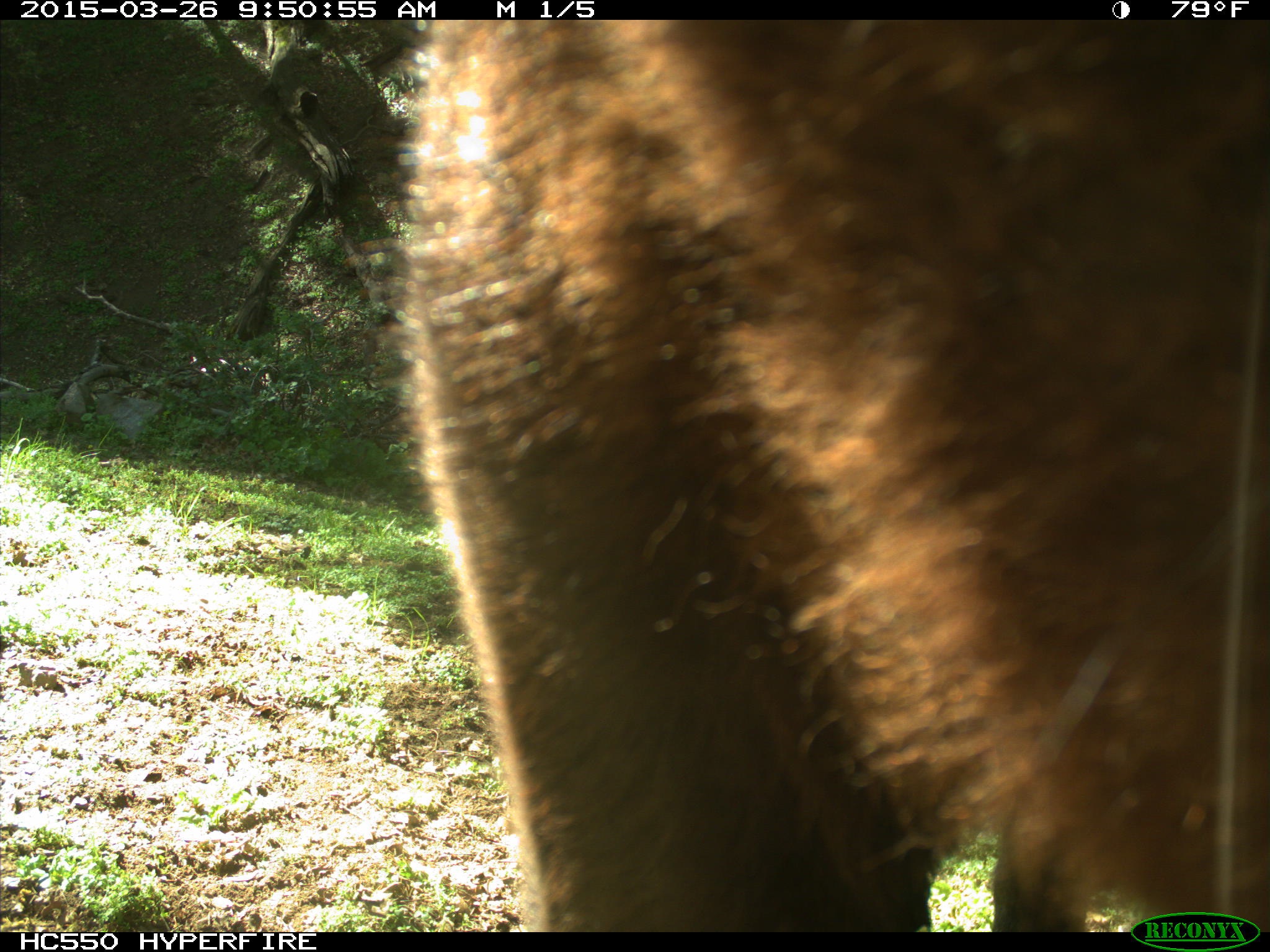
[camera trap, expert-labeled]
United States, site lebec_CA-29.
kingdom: Animalia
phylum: Chordata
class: Mammalia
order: Artiodactyla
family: Bovidae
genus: Bos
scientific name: Bos taurus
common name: domestic cow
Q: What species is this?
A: Bos taurus (domestic cow).